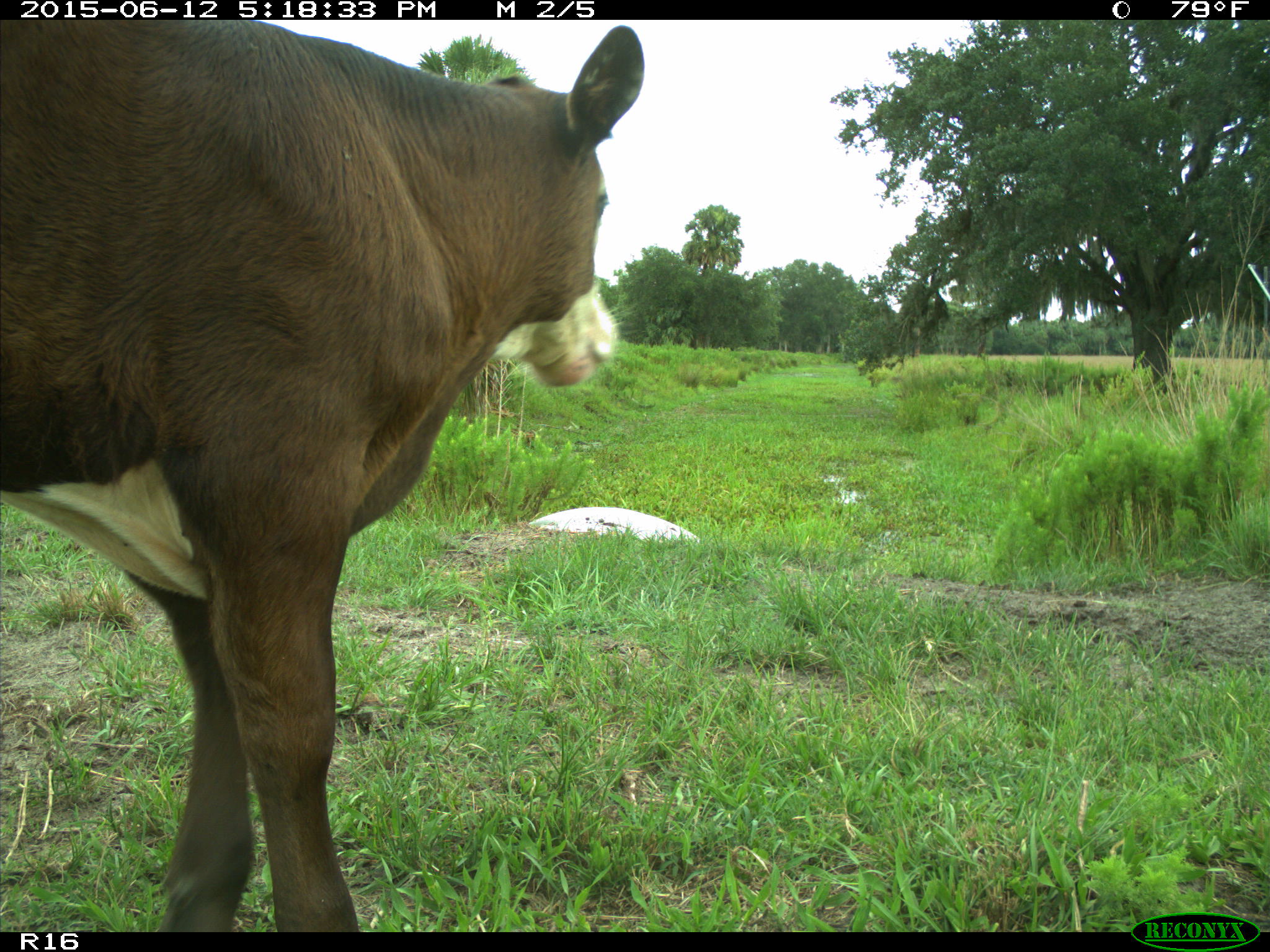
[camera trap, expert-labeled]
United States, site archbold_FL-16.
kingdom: Animalia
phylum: Chordata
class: Mammalia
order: Artiodactyla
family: Bovidae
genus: Bos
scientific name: Bos taurus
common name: domestic cow